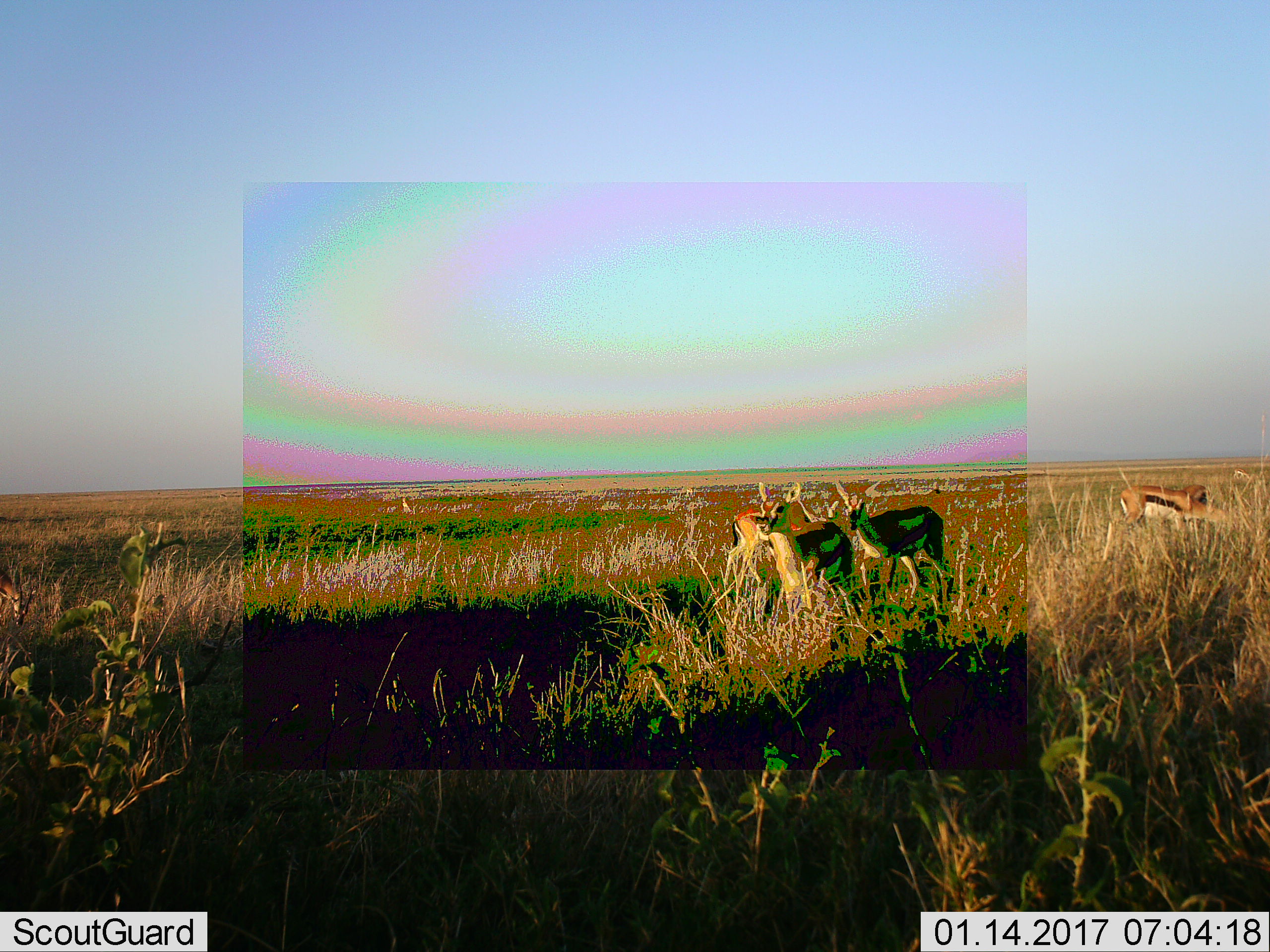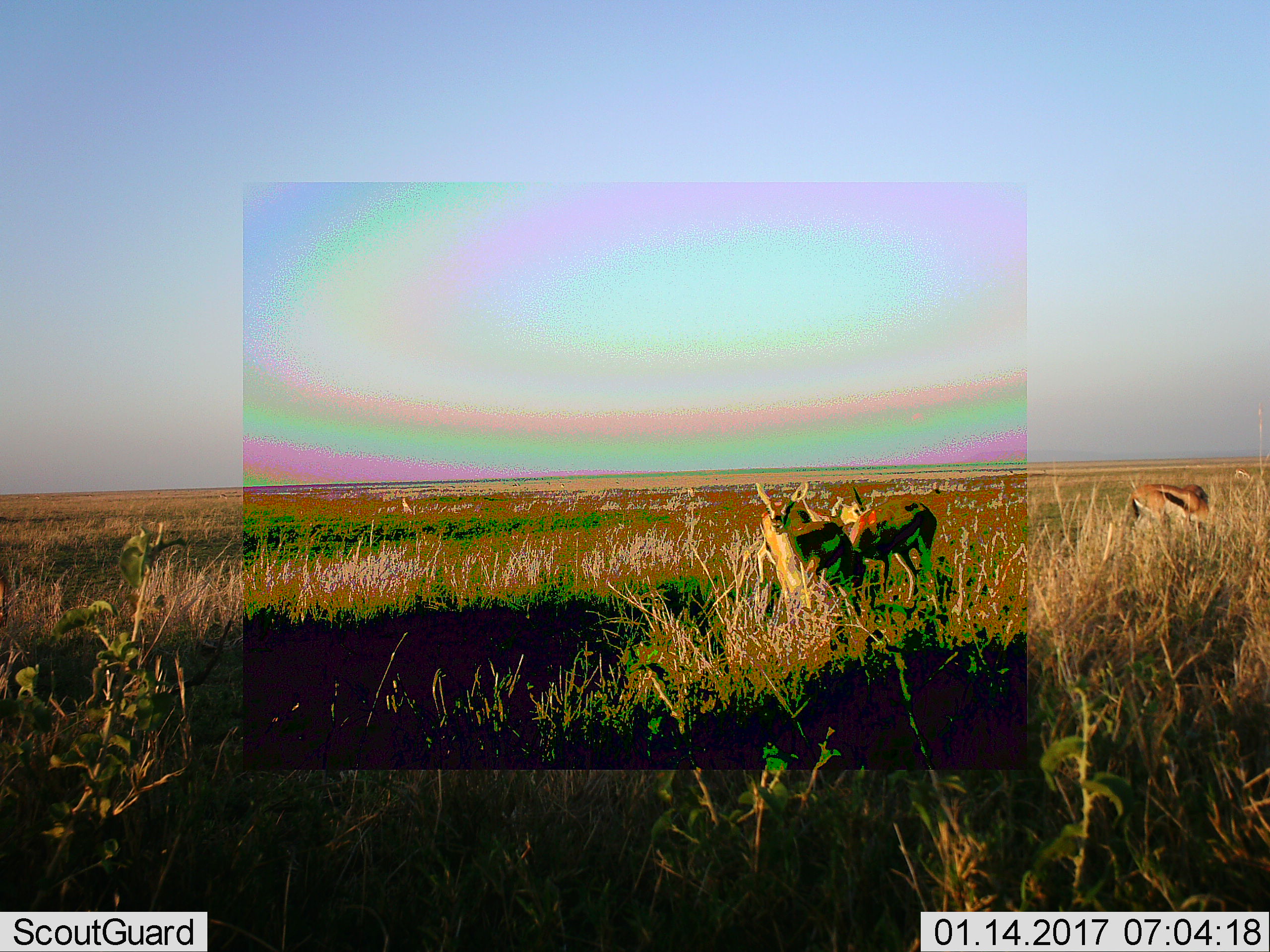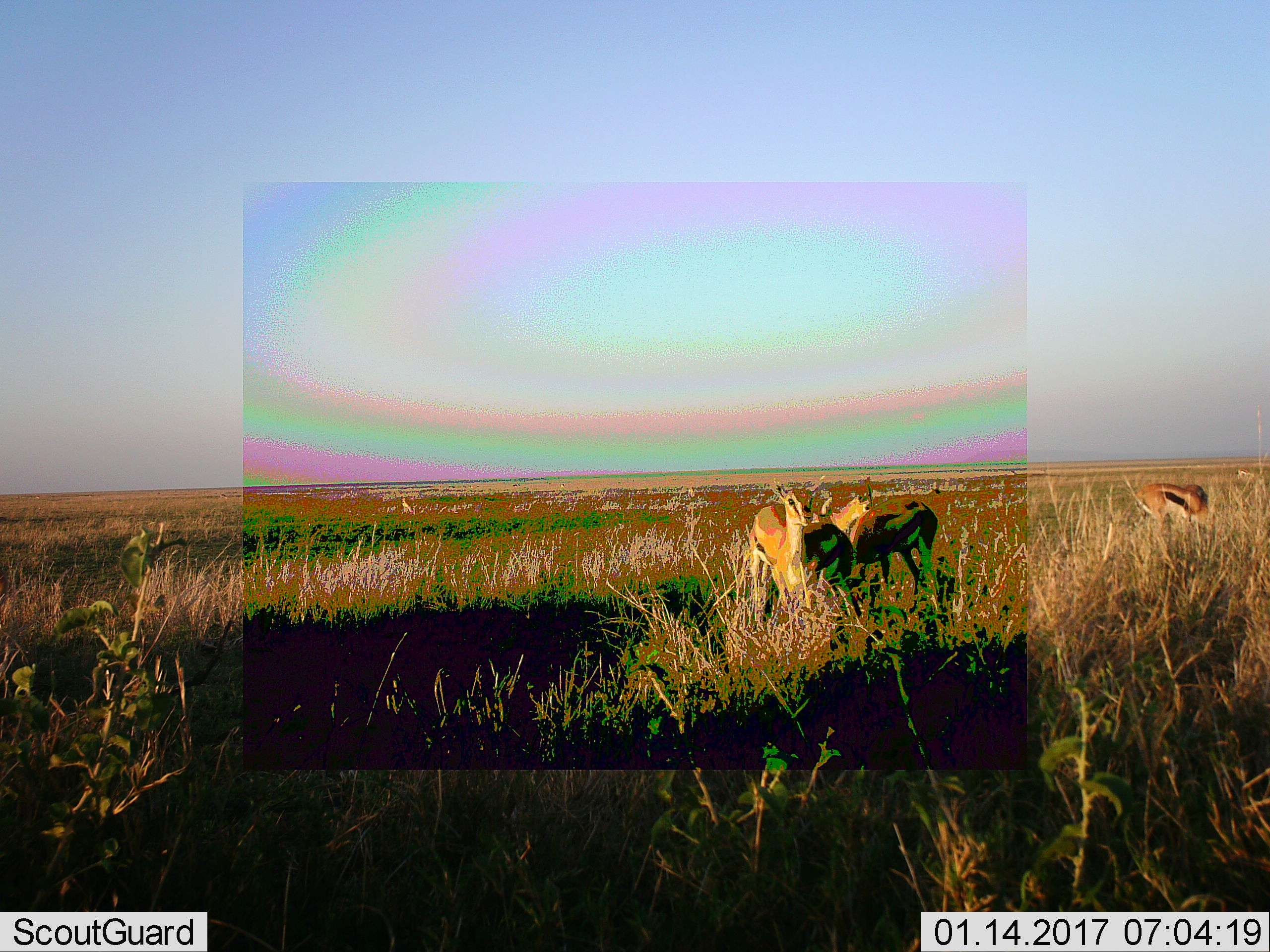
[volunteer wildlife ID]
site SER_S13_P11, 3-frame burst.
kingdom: Animalia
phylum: Chordata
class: Mammalia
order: Artiodactyla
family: Bovidae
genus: Eudorcas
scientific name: Eudorcas thomsonii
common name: thomson's gazelle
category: gazellethomsons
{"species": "gazellethomsons (thomson's gazelle) (Eudorcas thomsonii)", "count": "7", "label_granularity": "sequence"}